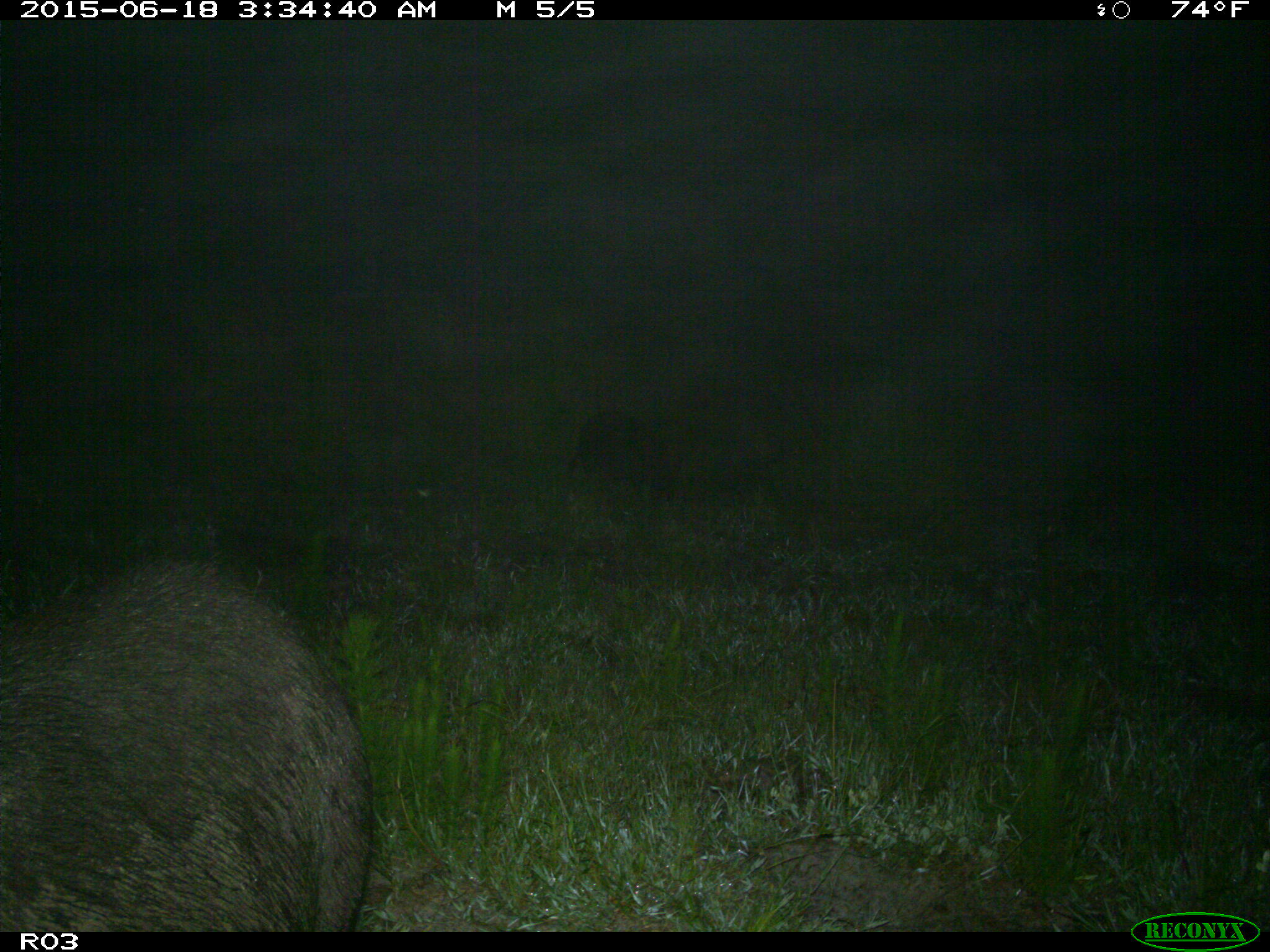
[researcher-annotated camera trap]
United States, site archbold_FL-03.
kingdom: Animalia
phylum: Chordata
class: Mammalia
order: Artiodactyla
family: Suidae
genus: Sus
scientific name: Sus scrofa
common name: wild boar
Sus scrofa (wild boar).